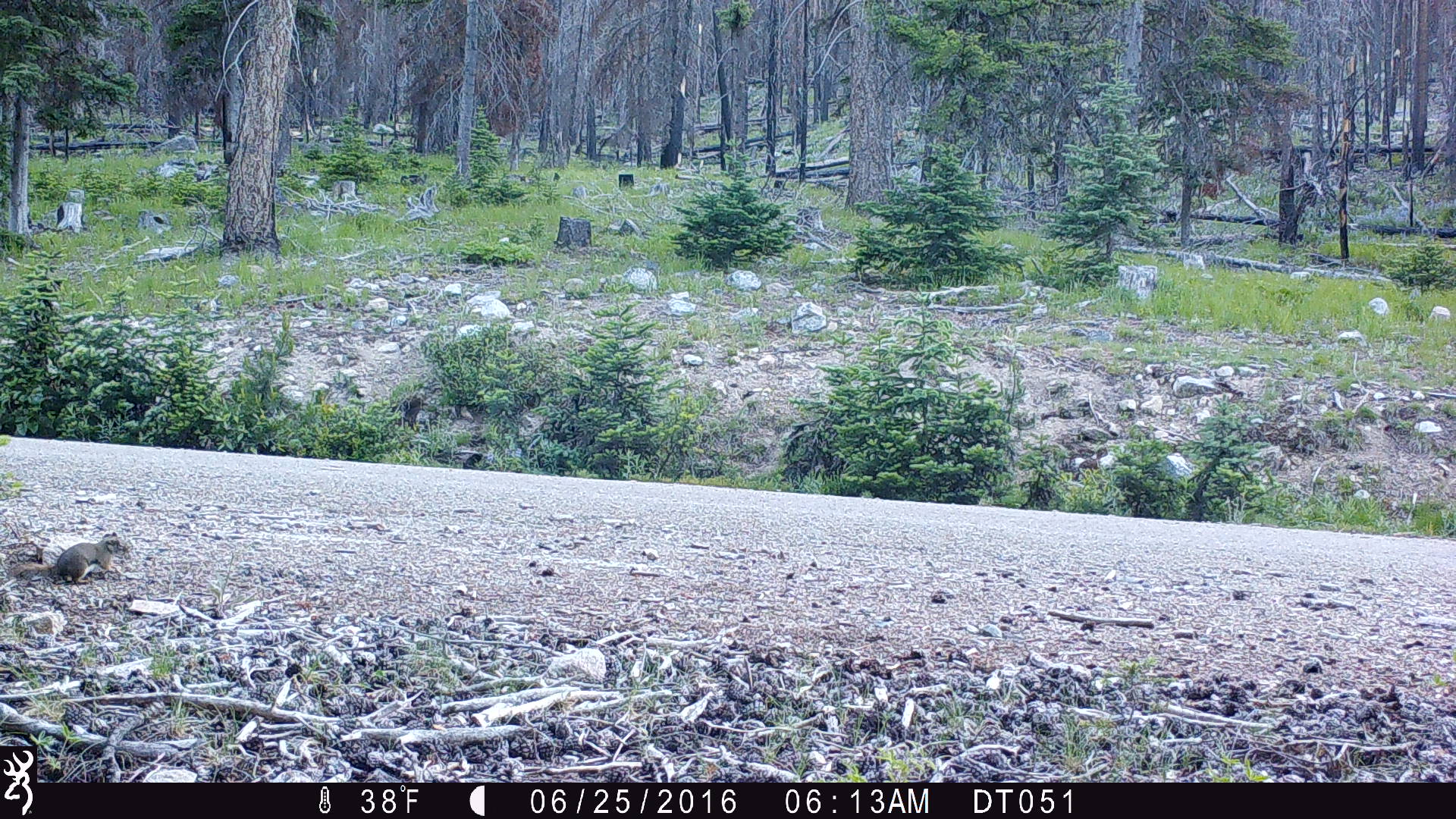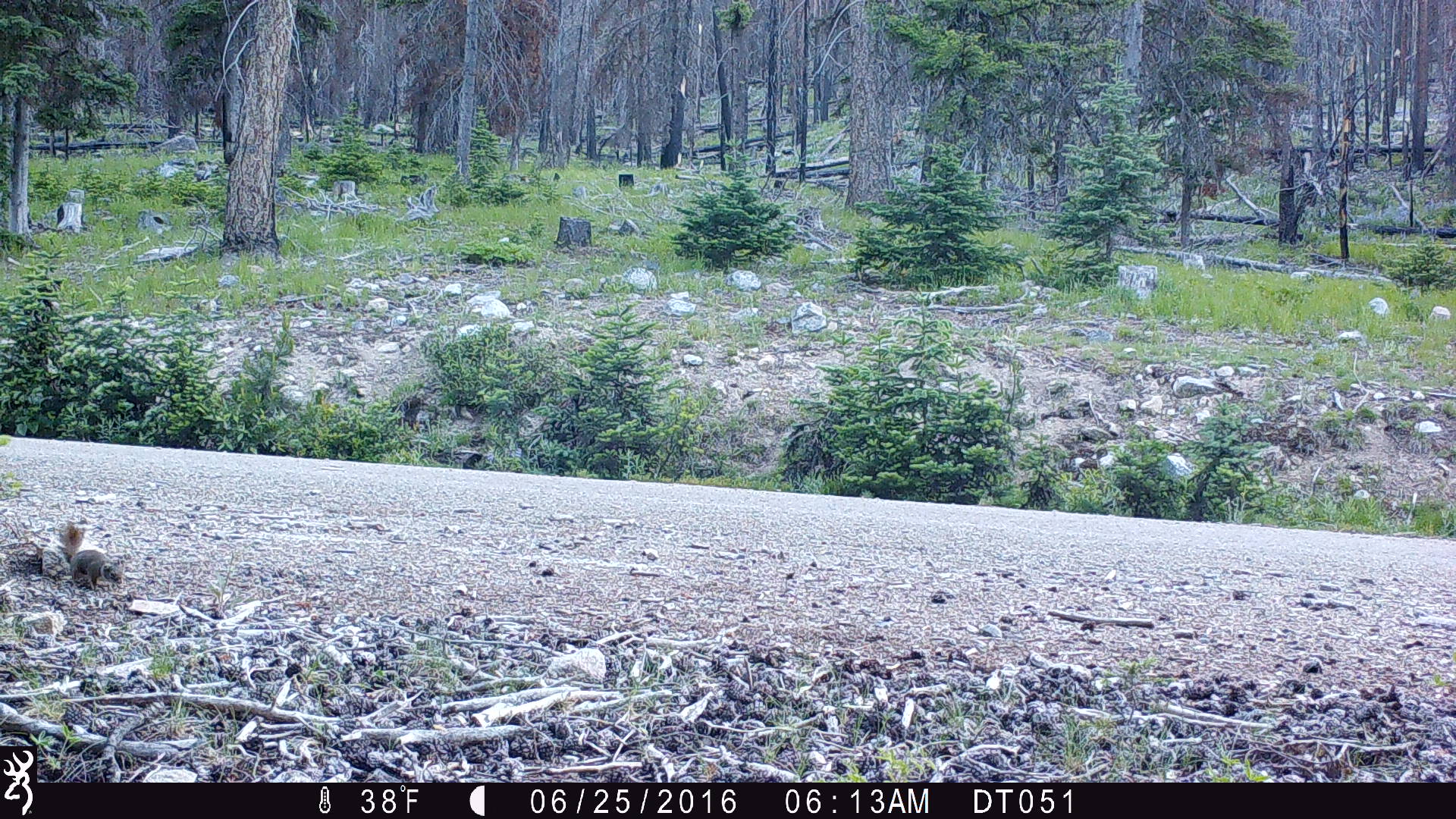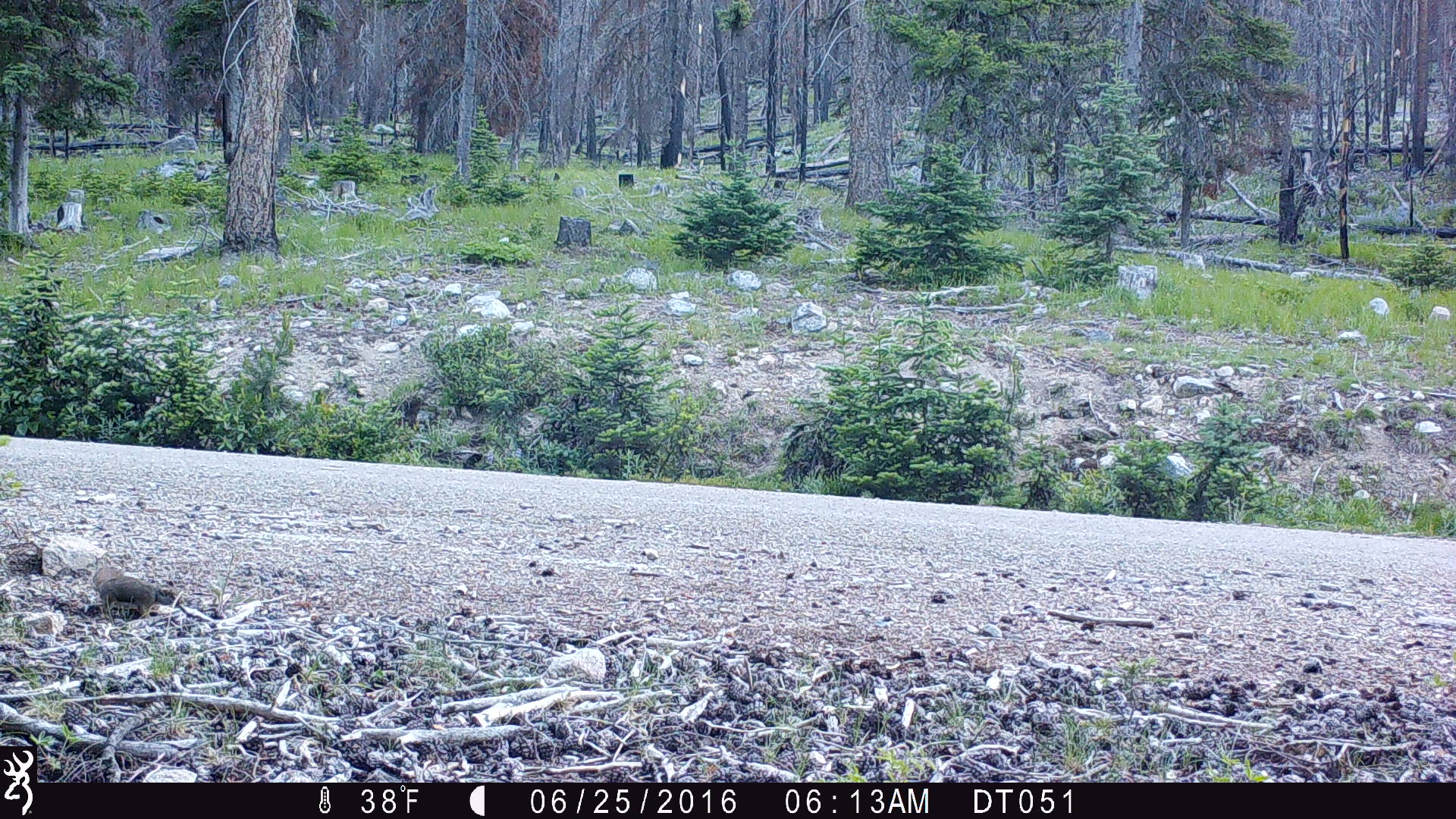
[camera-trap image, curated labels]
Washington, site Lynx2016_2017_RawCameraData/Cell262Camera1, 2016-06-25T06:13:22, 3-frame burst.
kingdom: Animalia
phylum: Chordata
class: Mammalia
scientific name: Mammalia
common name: small mammal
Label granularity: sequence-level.